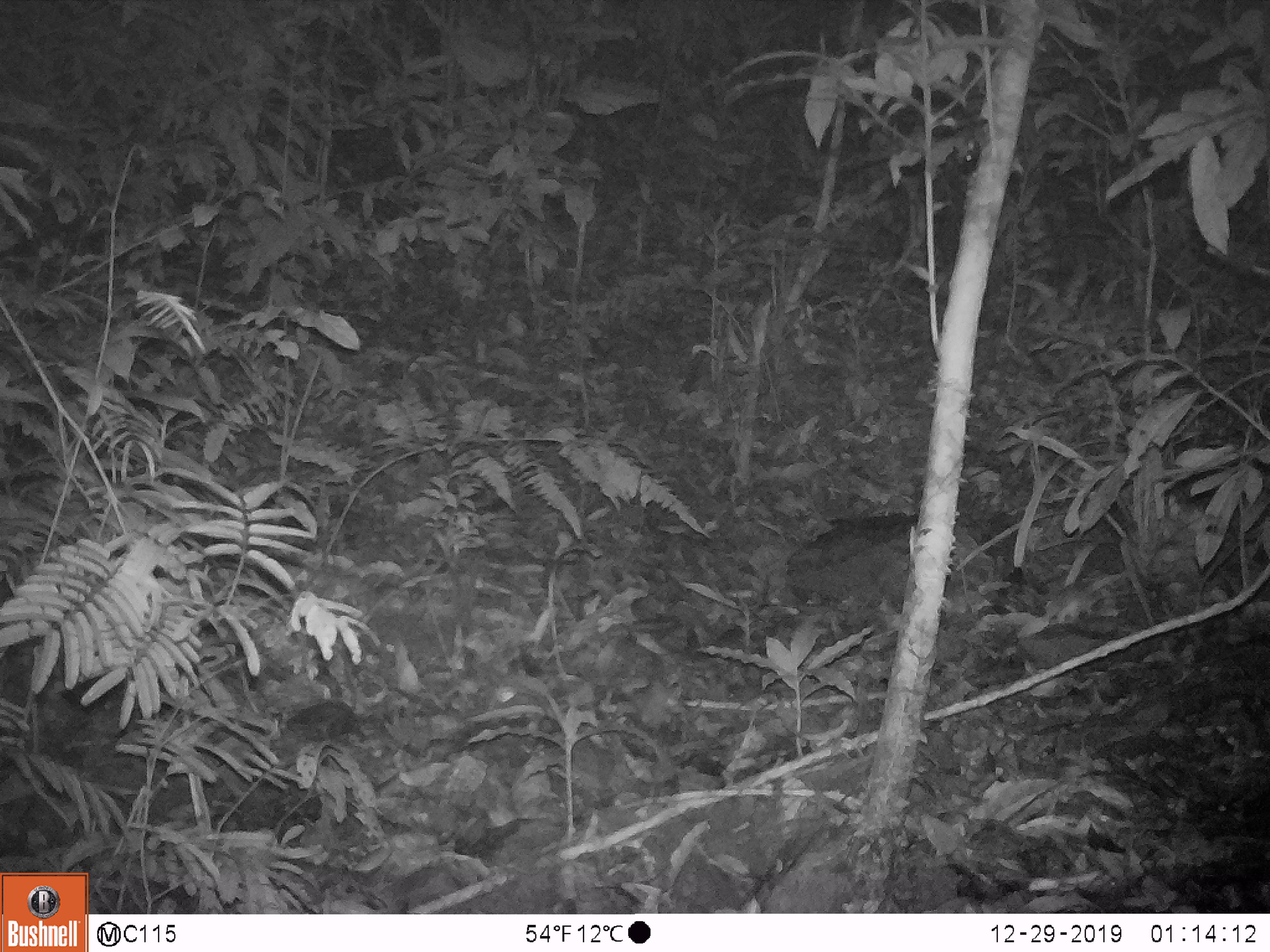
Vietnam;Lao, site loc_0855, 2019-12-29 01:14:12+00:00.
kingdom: Animalia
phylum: Chordata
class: Mammalia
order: Rodentia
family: Muridae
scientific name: Muridae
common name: old-world mice and rats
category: unidentified murid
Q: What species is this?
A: Unidentified murid (old-world mice and rats) (Muridae).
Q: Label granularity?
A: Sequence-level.